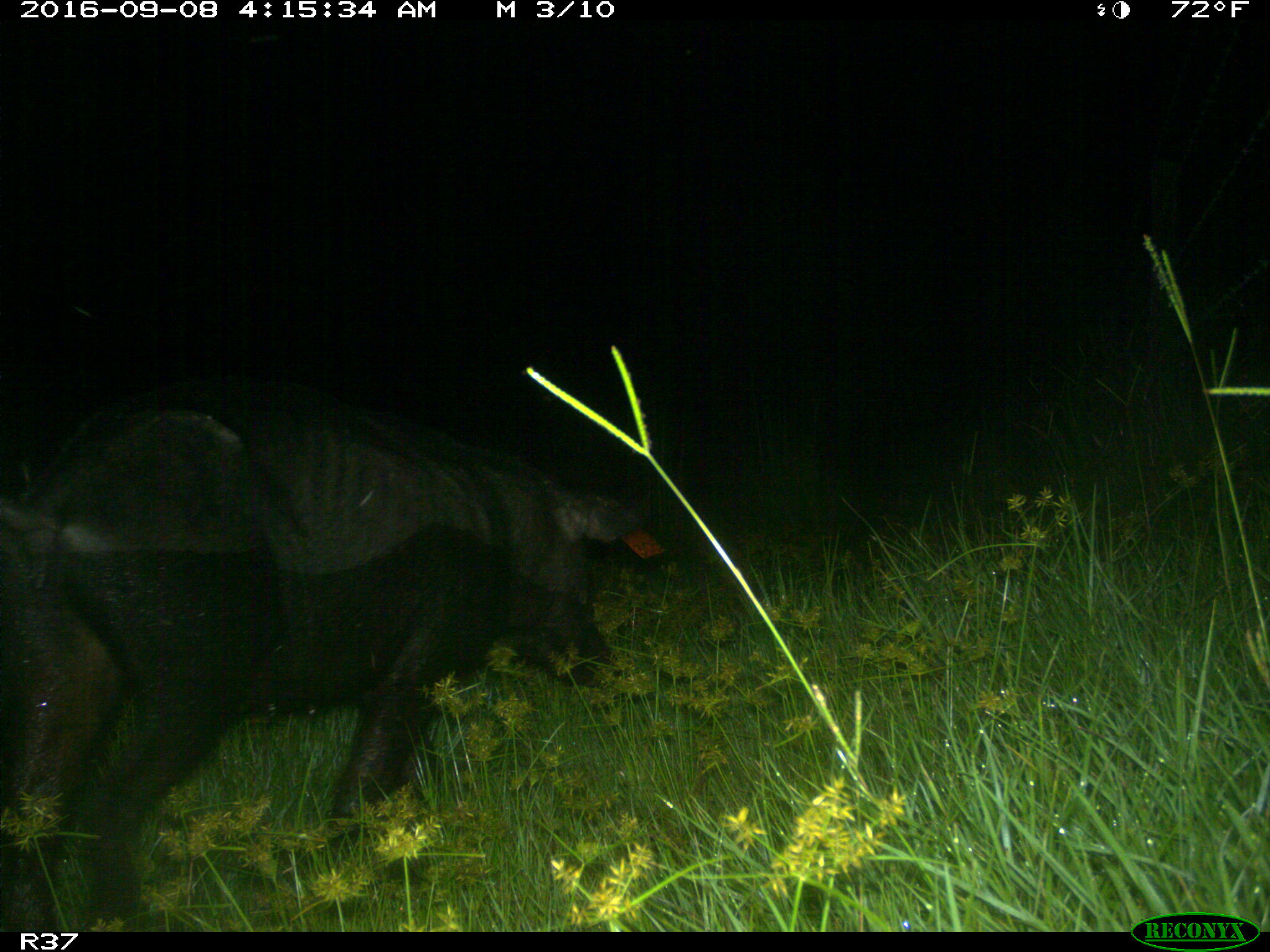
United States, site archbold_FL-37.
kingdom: Animalia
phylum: Chordata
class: Mammalia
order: Artiodactyla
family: Suidae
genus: Sus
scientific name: Sus scrofa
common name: wild boar